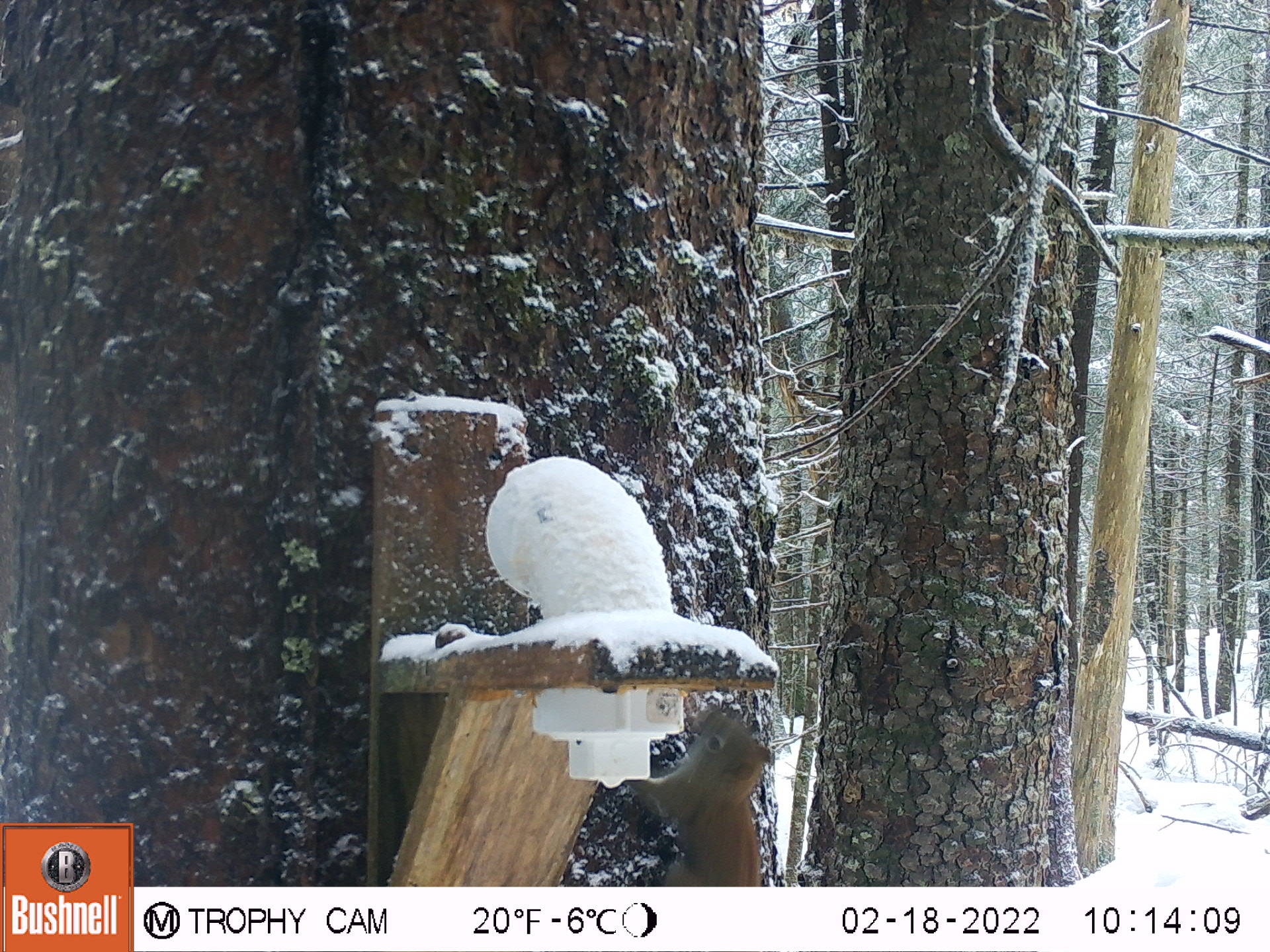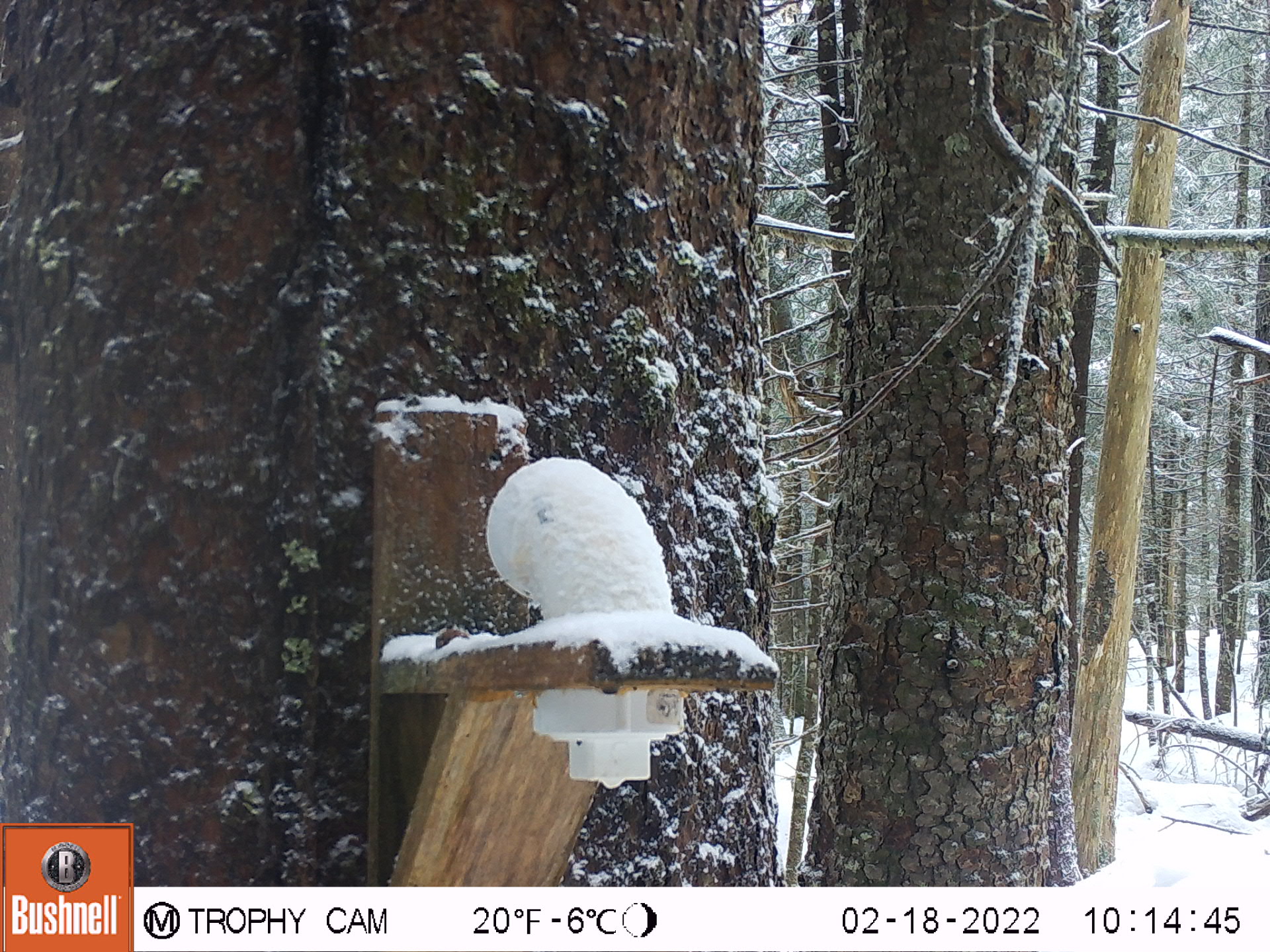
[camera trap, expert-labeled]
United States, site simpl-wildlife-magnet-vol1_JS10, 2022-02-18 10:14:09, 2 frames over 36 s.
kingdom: Animalia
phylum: Chordata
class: Mammalia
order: Rodentia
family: Sciuridae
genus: Tamiasciurus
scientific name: Tamiasciurus hudsonicus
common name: red squirrel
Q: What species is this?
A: Red squirrel (Tamiasciurus hudsonicus).